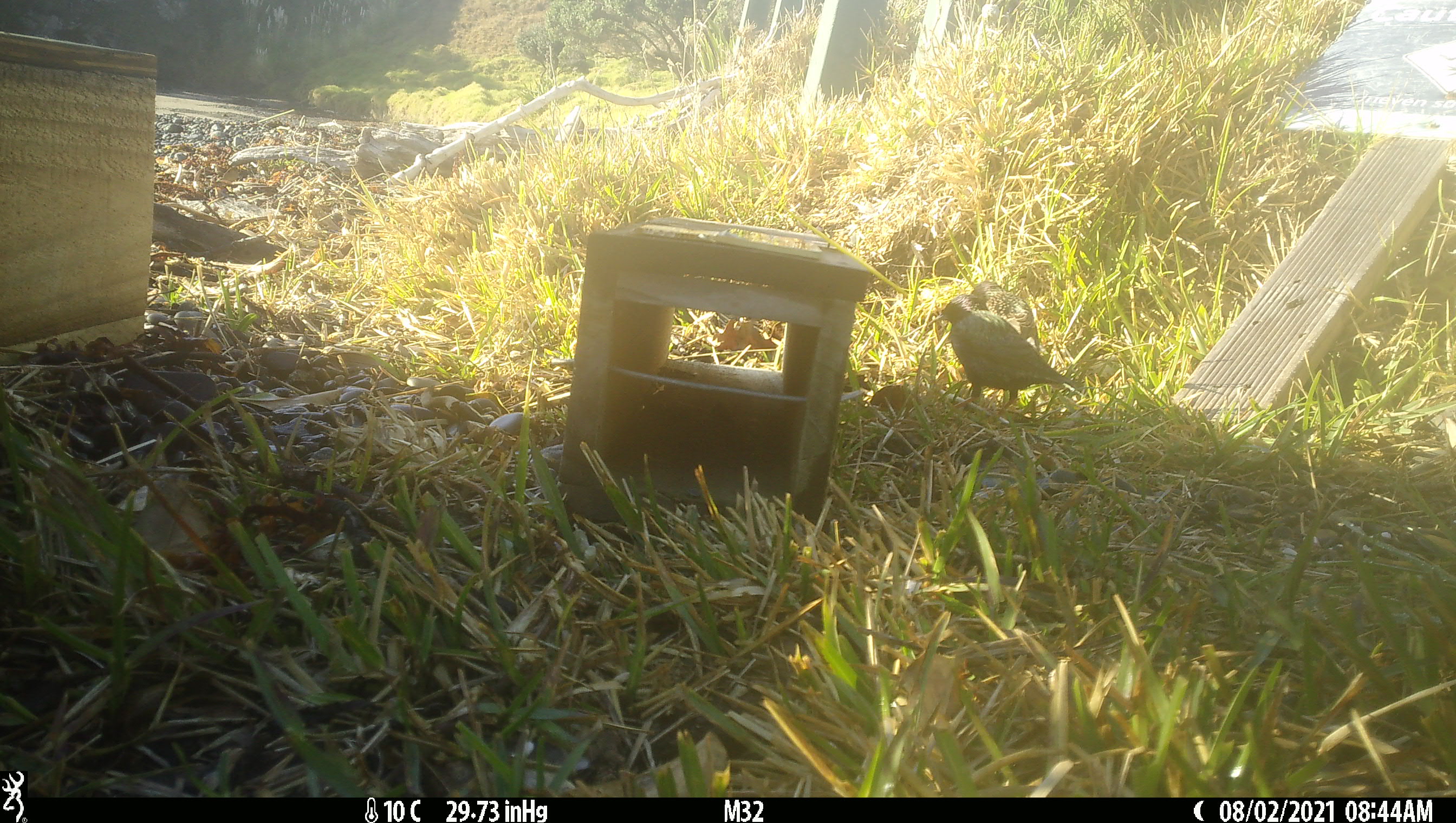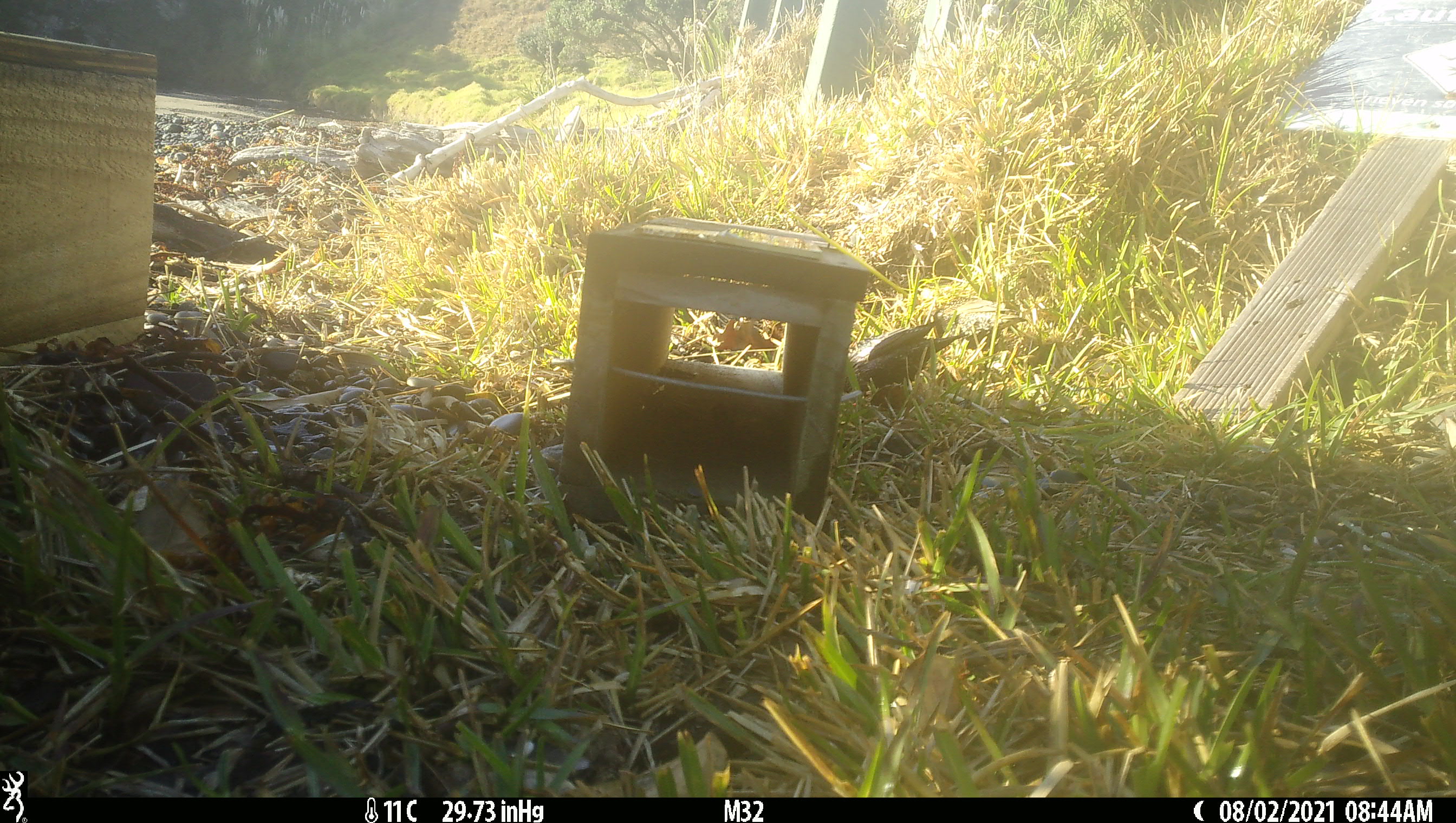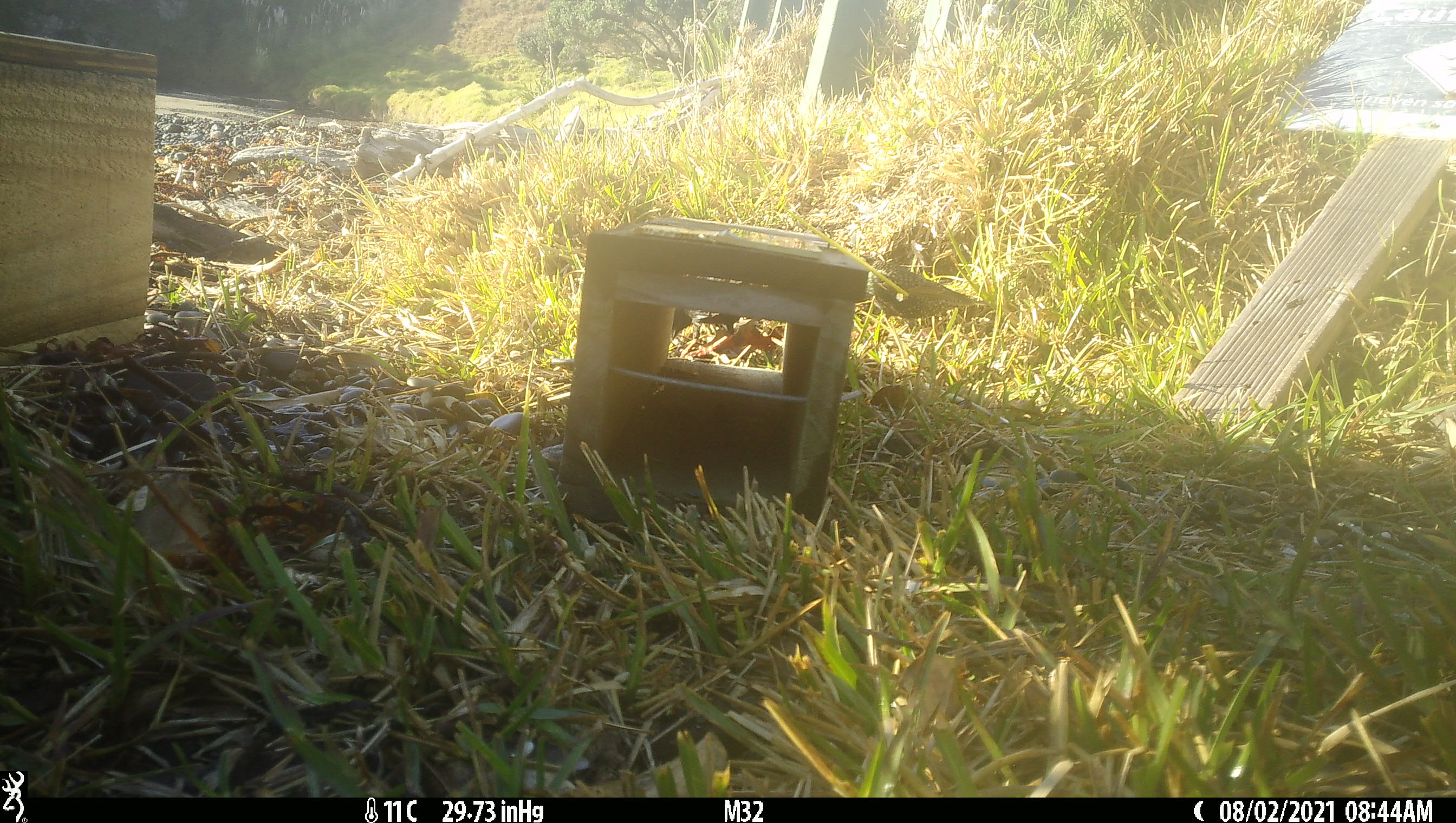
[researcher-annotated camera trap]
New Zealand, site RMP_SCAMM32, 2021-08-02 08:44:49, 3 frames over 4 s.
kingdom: Animalia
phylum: Chordata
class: Aves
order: Passeriformes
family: Sturnidae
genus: Sturnus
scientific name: Sturnus vulgaris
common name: european starling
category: starling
Starling (european starling) (Sturnus vulgaris).